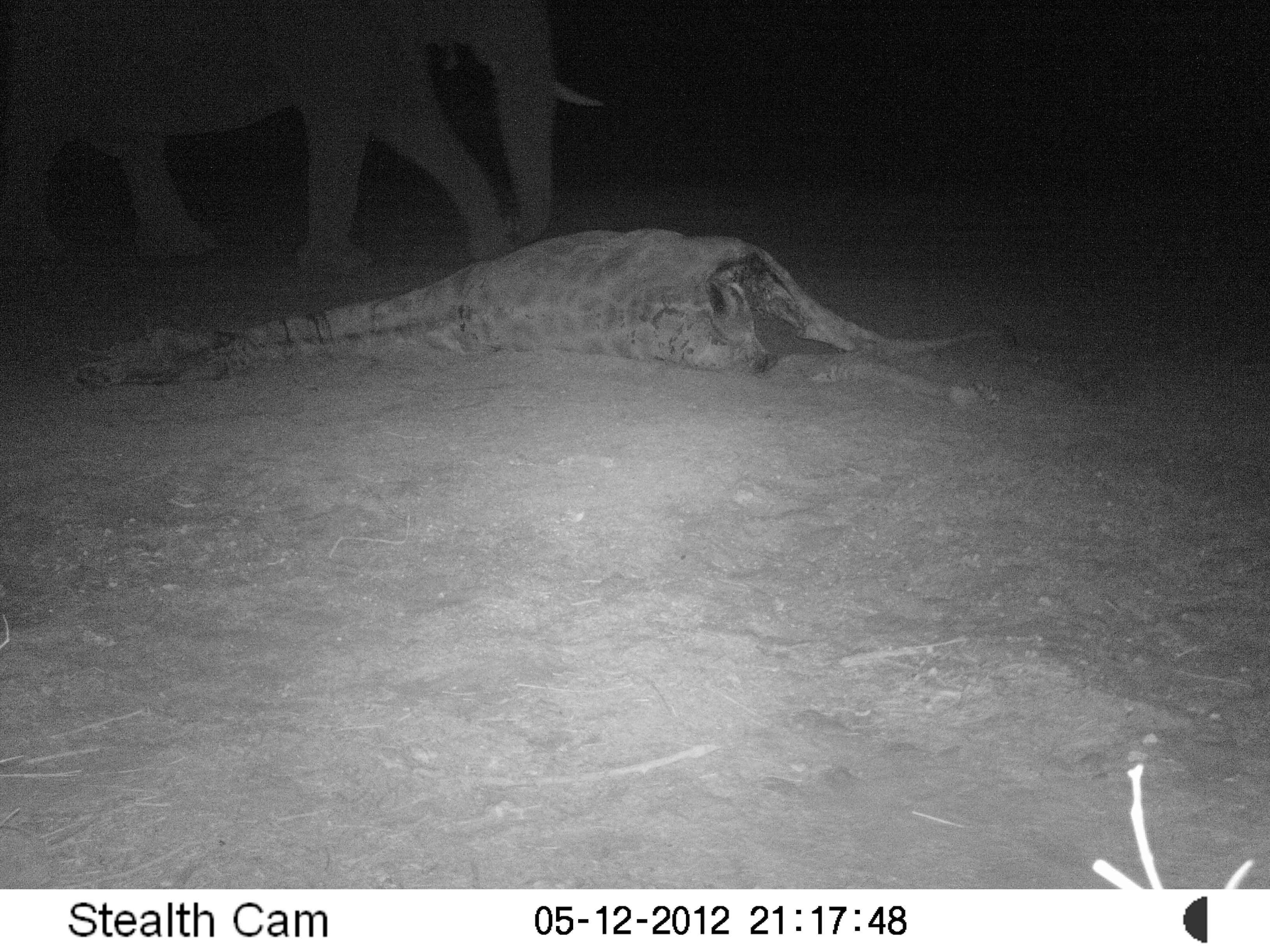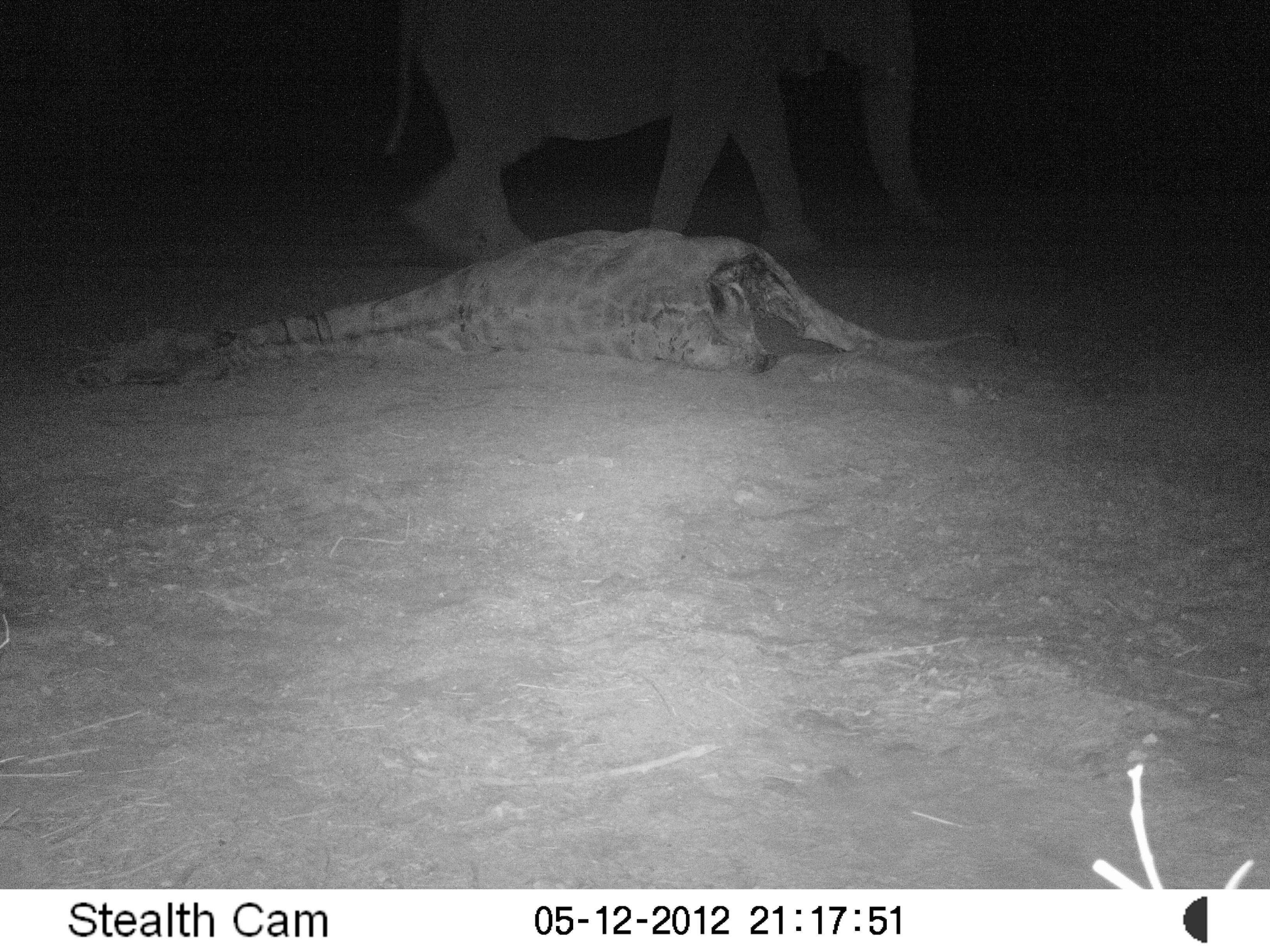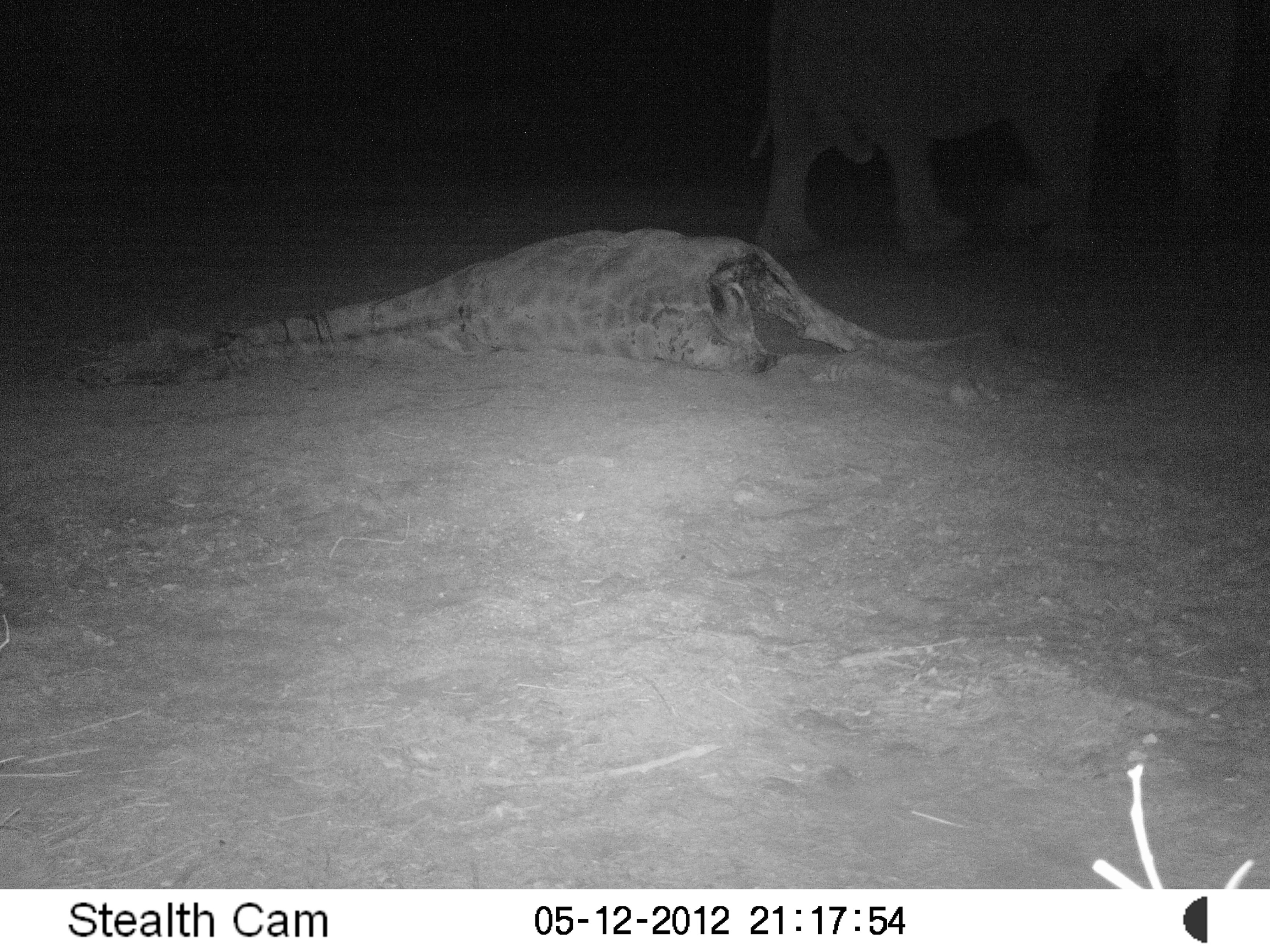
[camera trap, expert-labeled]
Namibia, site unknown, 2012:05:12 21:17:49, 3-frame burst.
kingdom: Animalia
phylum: Chordata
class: Mammalia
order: Proboscidea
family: Elephantidae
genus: Loxodonta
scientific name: Loxodonta africana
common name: african elephant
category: loxodanta africana